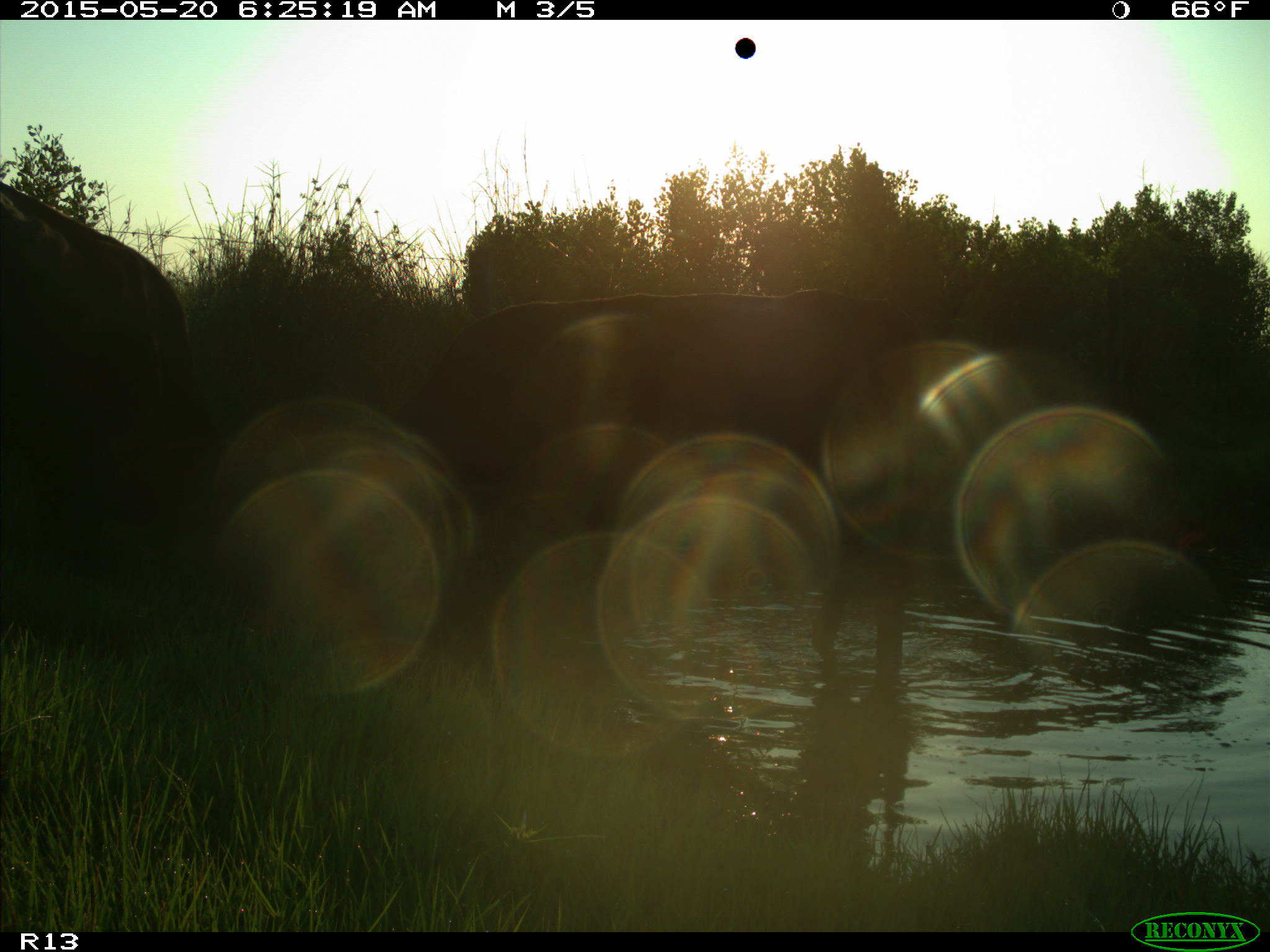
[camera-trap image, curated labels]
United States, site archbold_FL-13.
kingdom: Animalia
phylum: Chordata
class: Mammalia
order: Artiodactyla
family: Bovidae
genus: Bos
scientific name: Bos taurus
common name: domestic cow